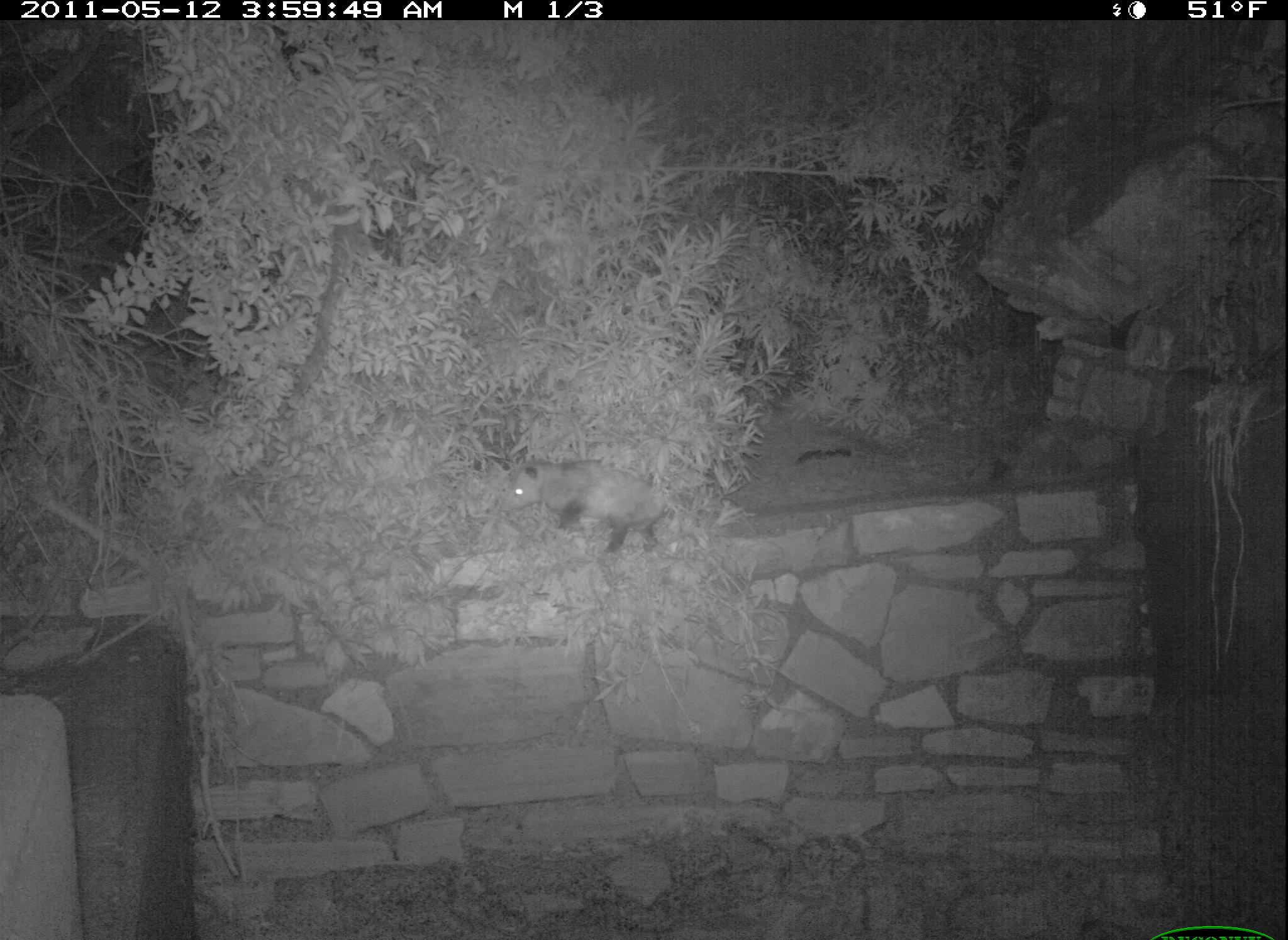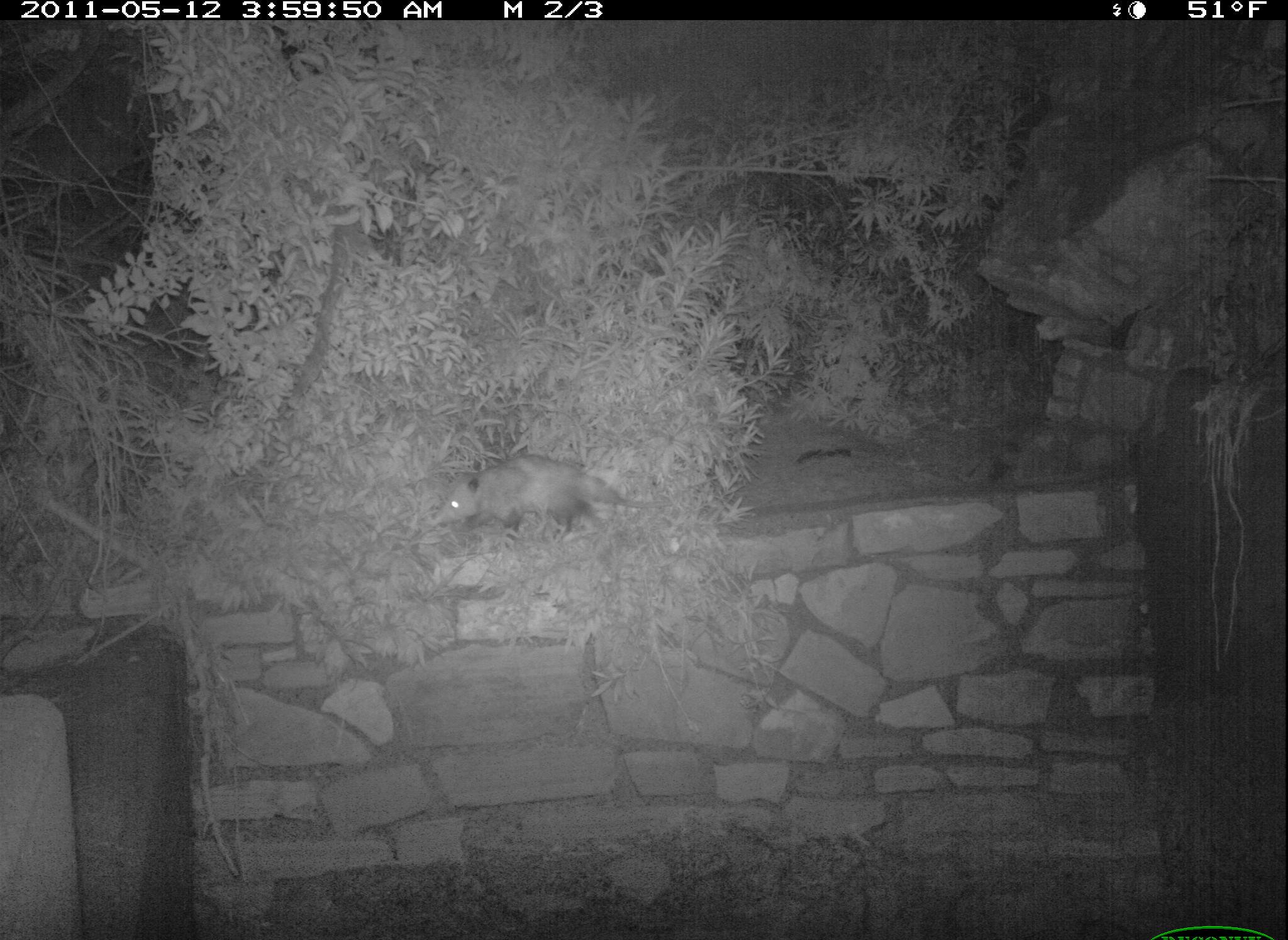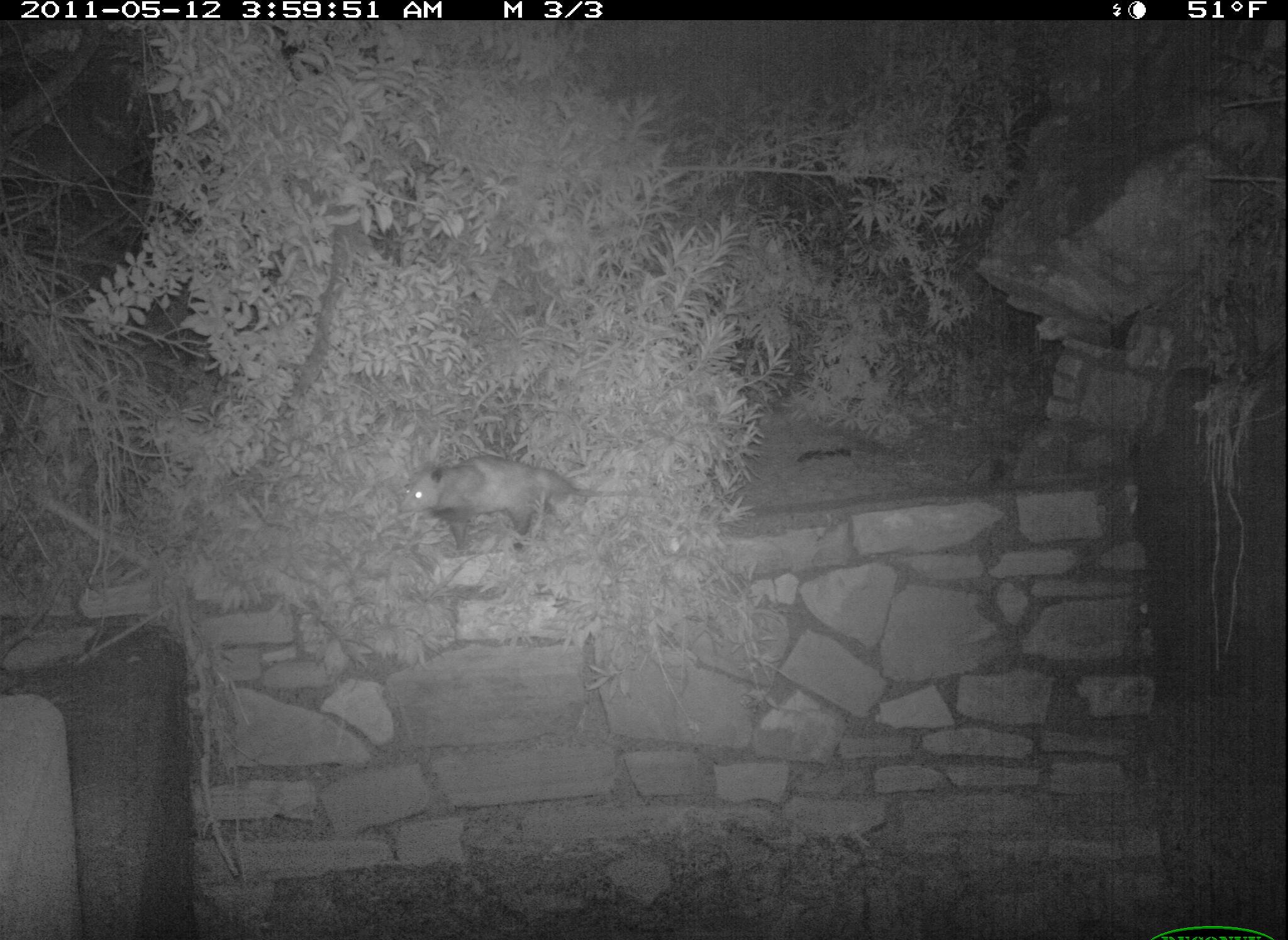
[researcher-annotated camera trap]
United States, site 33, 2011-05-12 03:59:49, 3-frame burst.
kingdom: Animalia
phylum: Chordata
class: Mammalia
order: Didelphimorphia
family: Didelphidae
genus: Didelphis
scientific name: Didelphis virginiana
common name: virginia opossum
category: opossum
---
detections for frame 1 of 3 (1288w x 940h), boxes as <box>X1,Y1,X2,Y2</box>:
opossum: <box>485,448,724,564</box>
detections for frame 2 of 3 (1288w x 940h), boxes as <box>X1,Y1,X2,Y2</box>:
opossum: <box>412,449,676,556</box>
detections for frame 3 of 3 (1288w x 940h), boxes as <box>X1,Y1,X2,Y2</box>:
opossum: <box>394,449,610,557</box>